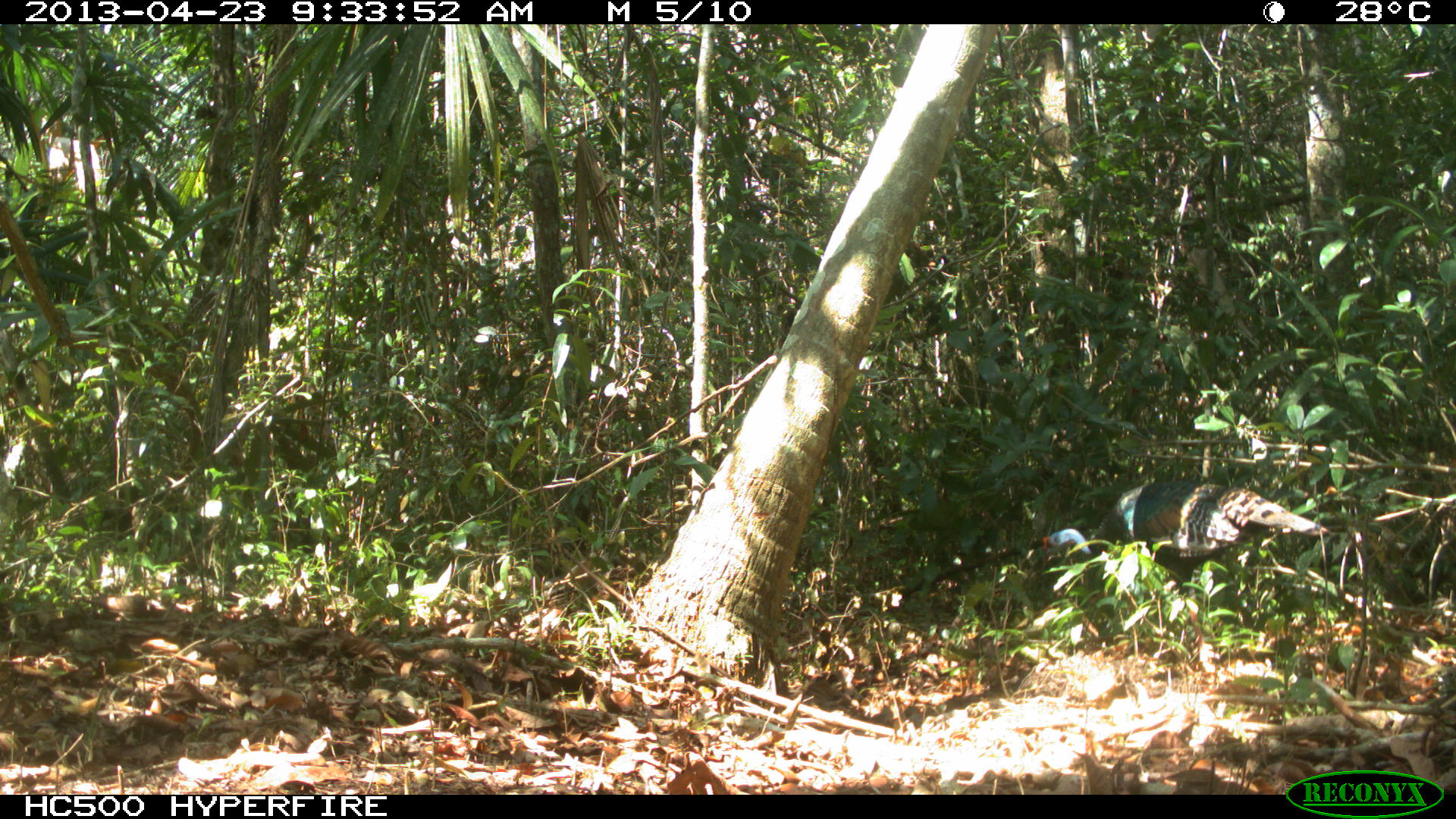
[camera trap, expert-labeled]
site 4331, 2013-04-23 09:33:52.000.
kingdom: Animalia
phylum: Chordata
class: Aves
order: Galliformes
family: Phasianidae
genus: Meleagris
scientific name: Meleagris ocellata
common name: ocellated turkey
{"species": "Meleagris ocellata (ocellated turkey)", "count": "2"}